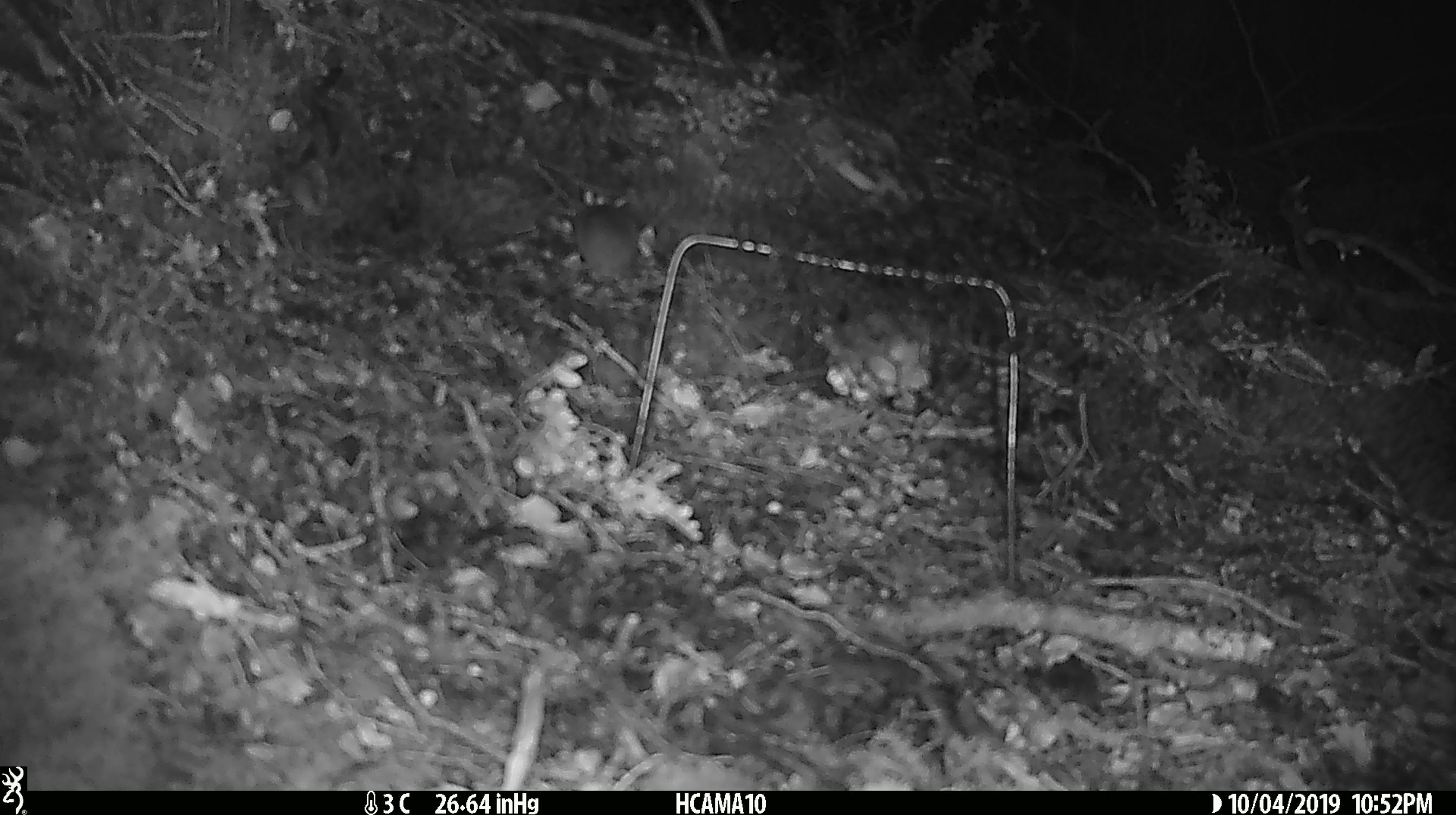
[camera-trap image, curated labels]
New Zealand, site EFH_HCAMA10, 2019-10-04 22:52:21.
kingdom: Animalia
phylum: Chordata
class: Mammalia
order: Rodentia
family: Muridae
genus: Mus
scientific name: Mus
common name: mouse